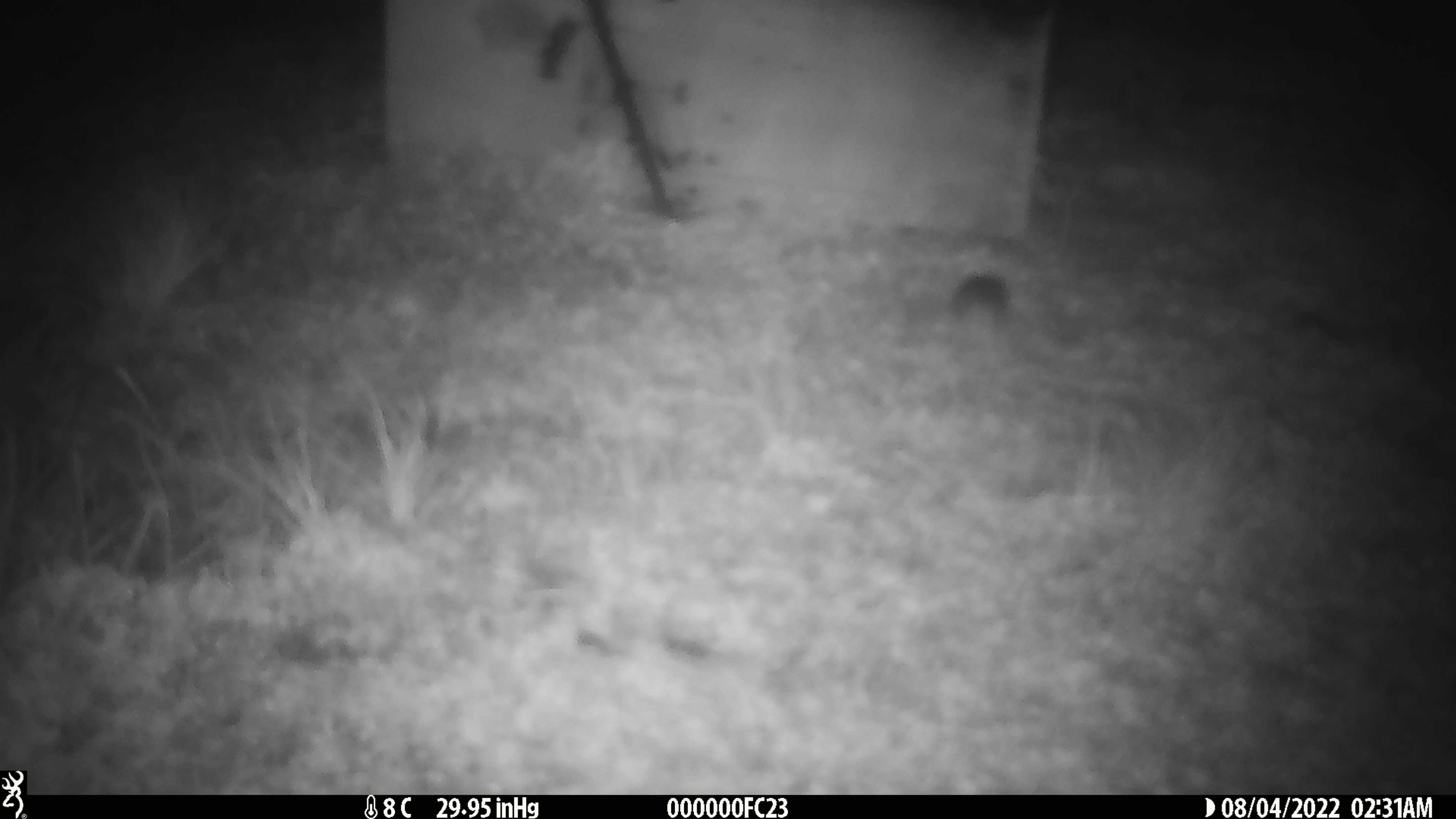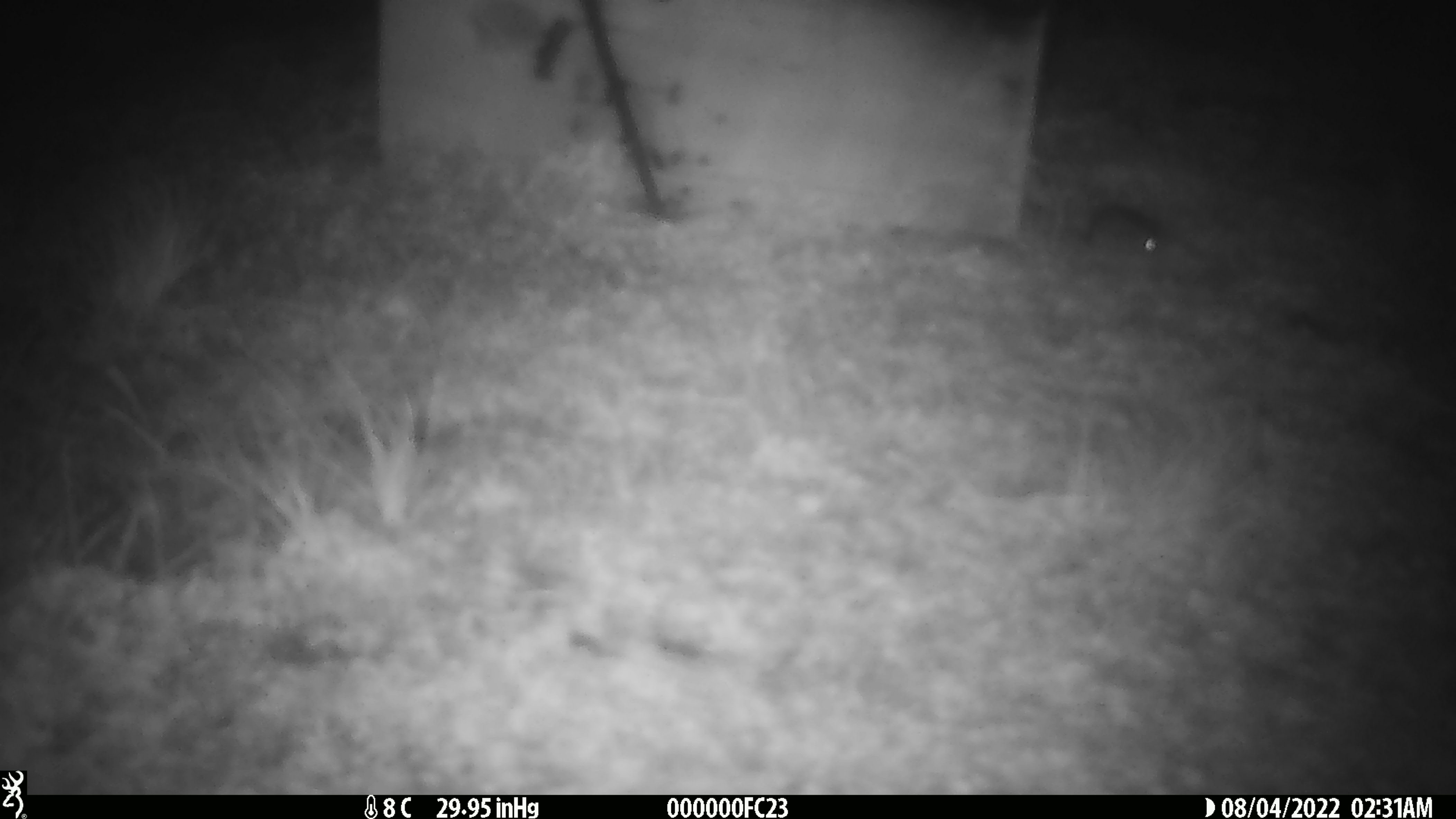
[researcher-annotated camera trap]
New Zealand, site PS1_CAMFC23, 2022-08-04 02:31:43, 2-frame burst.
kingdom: Animalia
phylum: Chordata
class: Mammalia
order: Rodentia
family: Muridae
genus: Mus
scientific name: Mus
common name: mouse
Mouse (Mus).